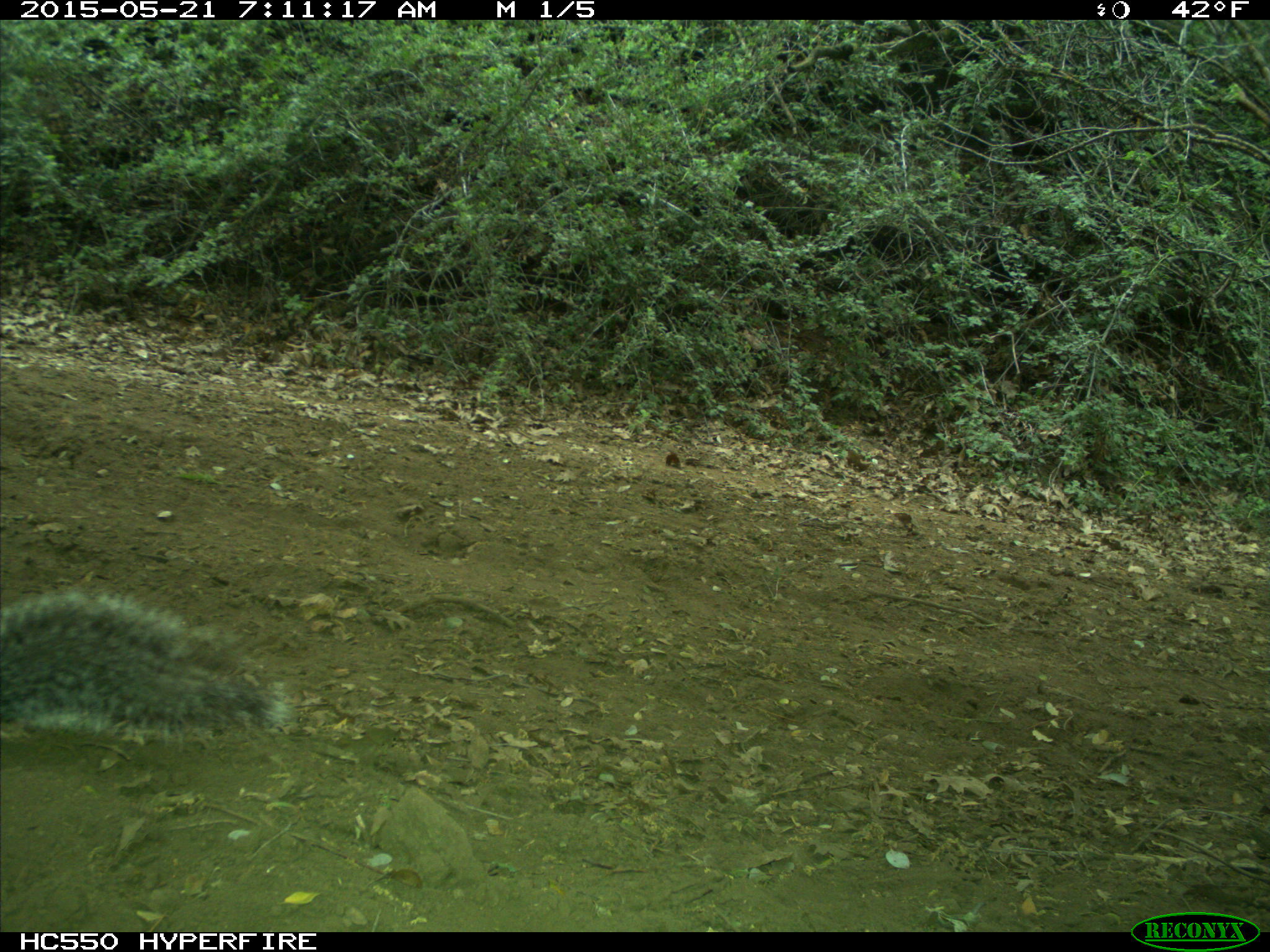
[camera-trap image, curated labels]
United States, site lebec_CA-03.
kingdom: Animalia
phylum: Chordata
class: Mammalia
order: Rodentia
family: Sciuridae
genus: Sciurus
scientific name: Sciurus carolinensis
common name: eastern gray squirrel